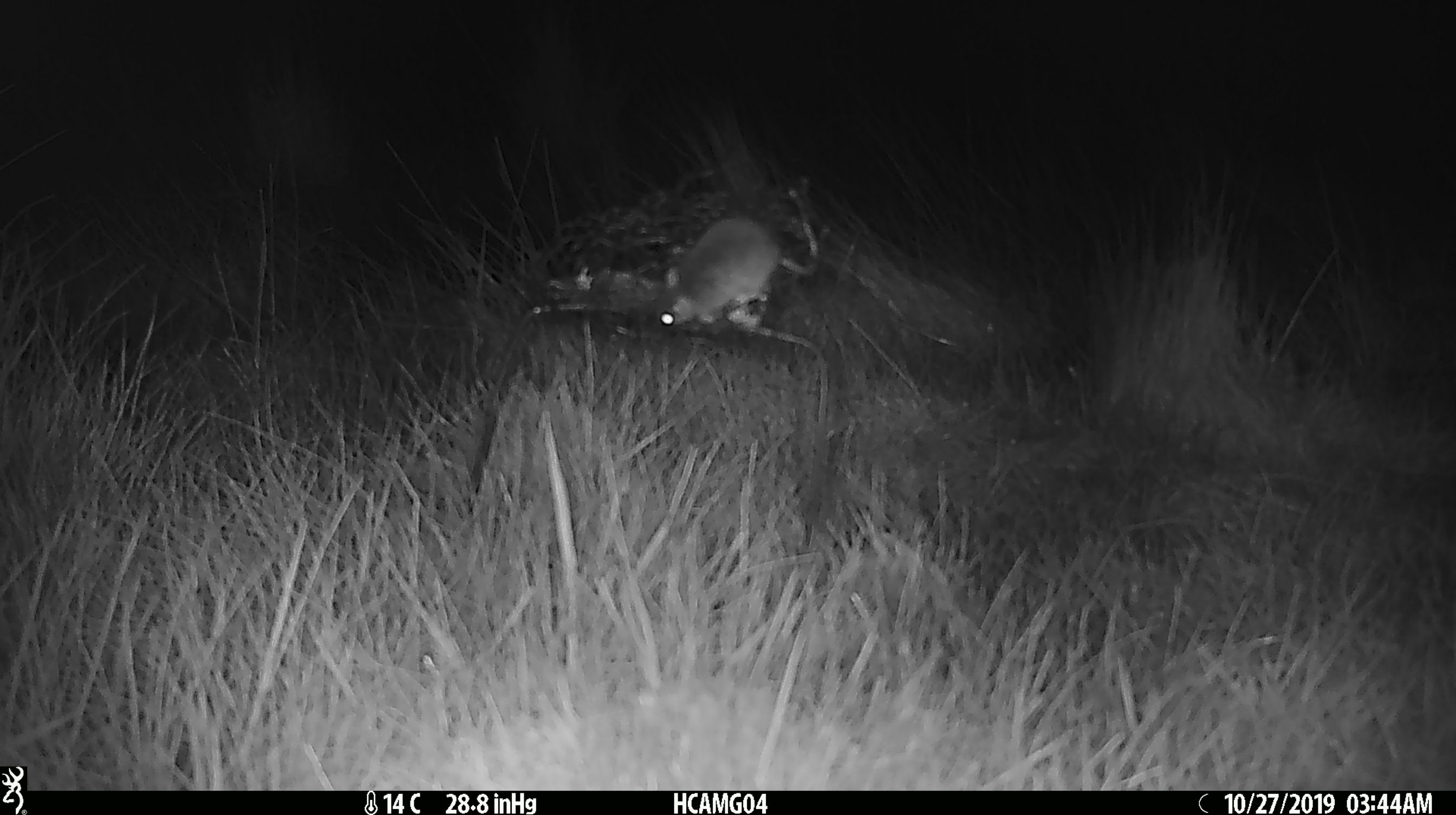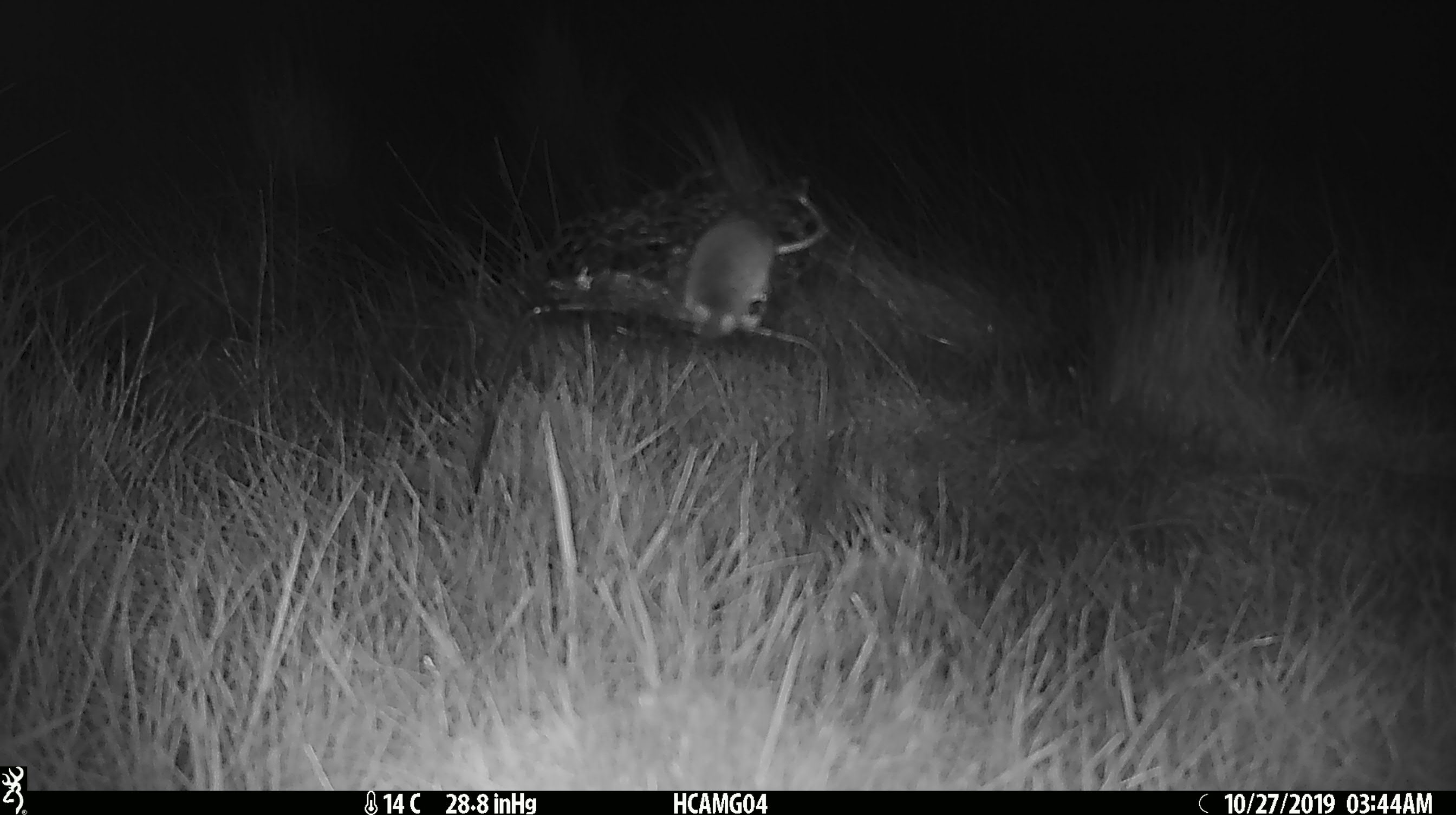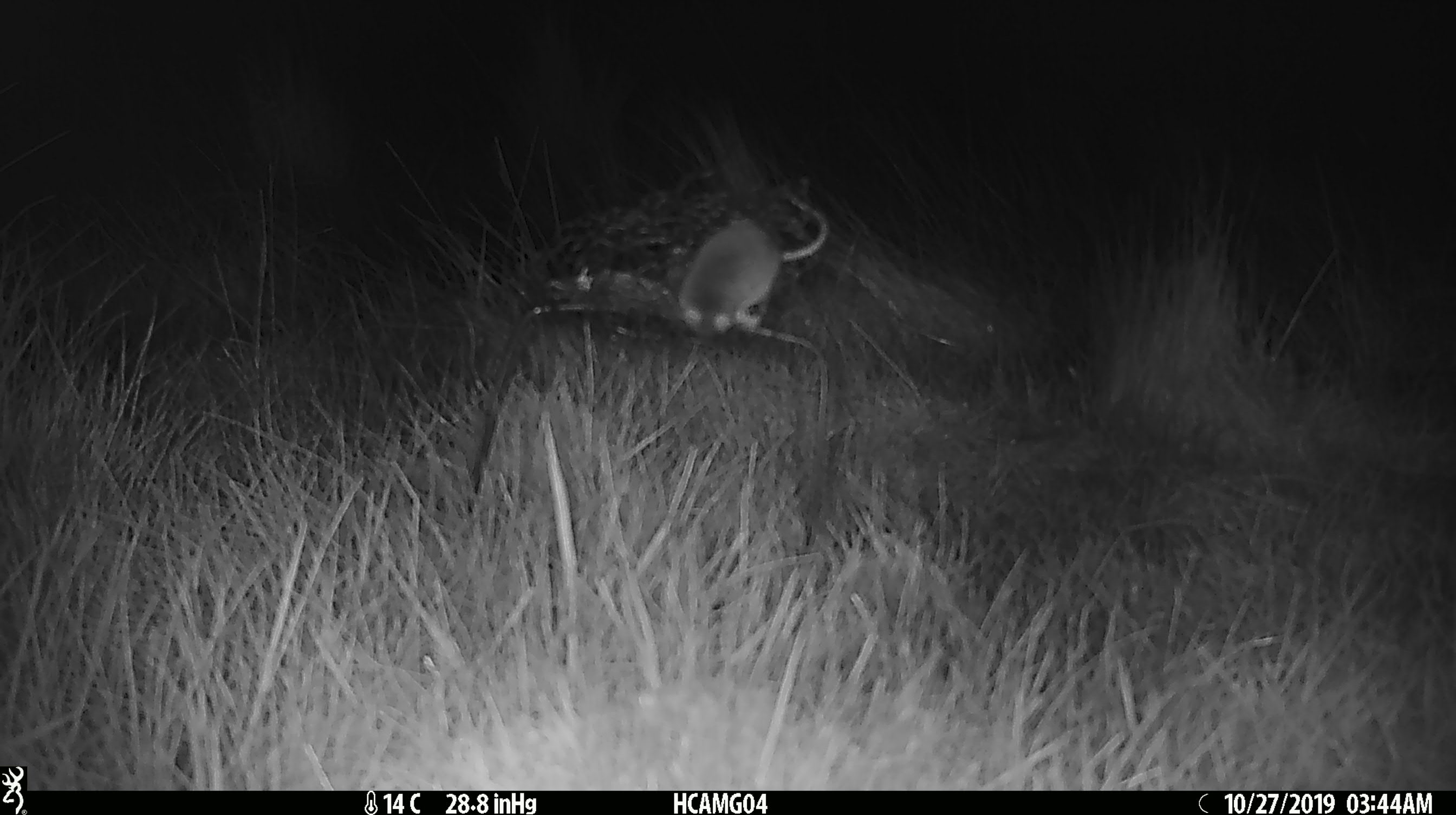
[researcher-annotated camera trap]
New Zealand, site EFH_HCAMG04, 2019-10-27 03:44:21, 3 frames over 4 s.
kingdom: Animalia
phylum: Chordata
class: Mammalia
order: Rodentia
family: Muridae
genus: Mus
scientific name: Mus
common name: mouse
Mouse (Mus).